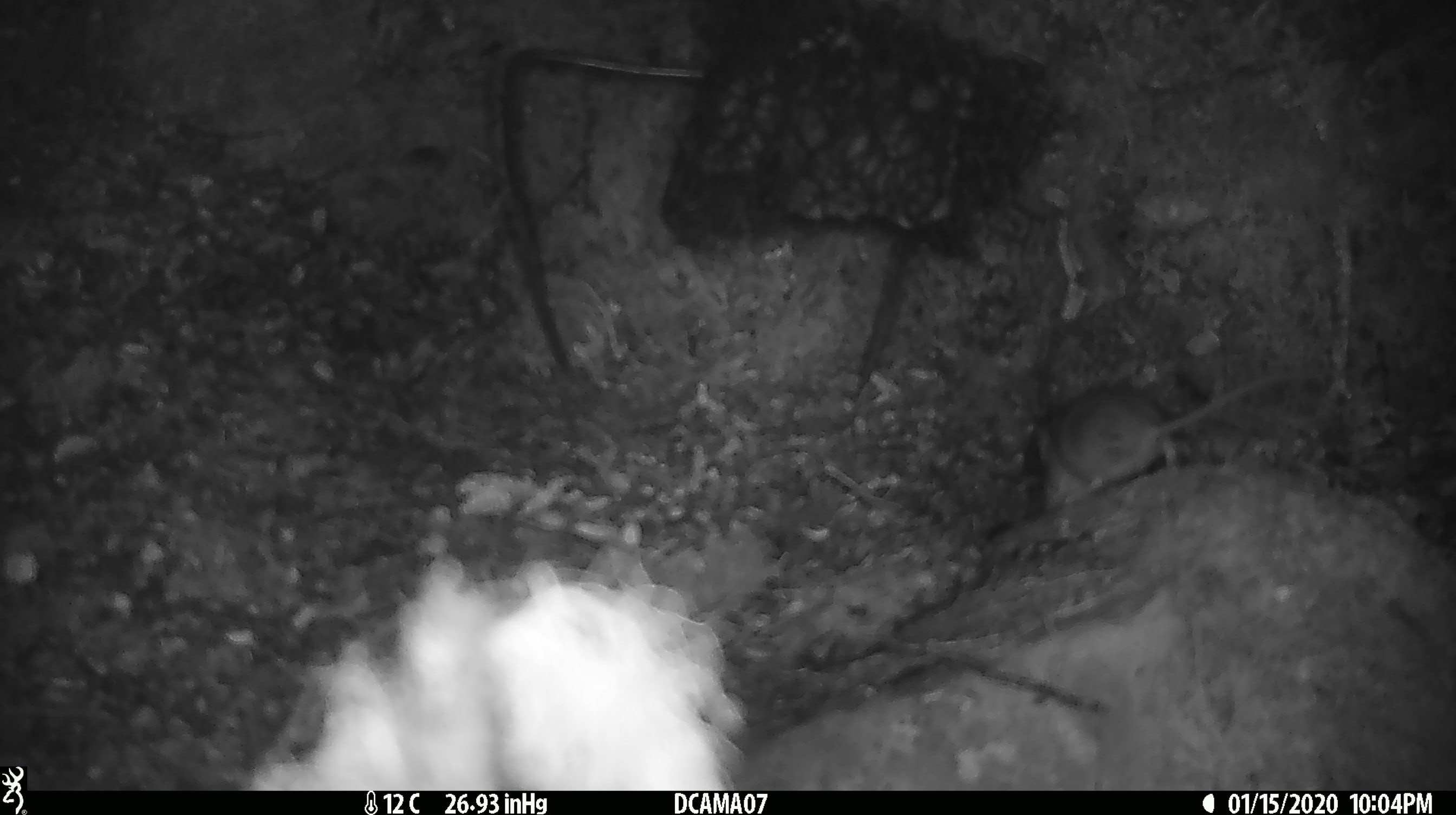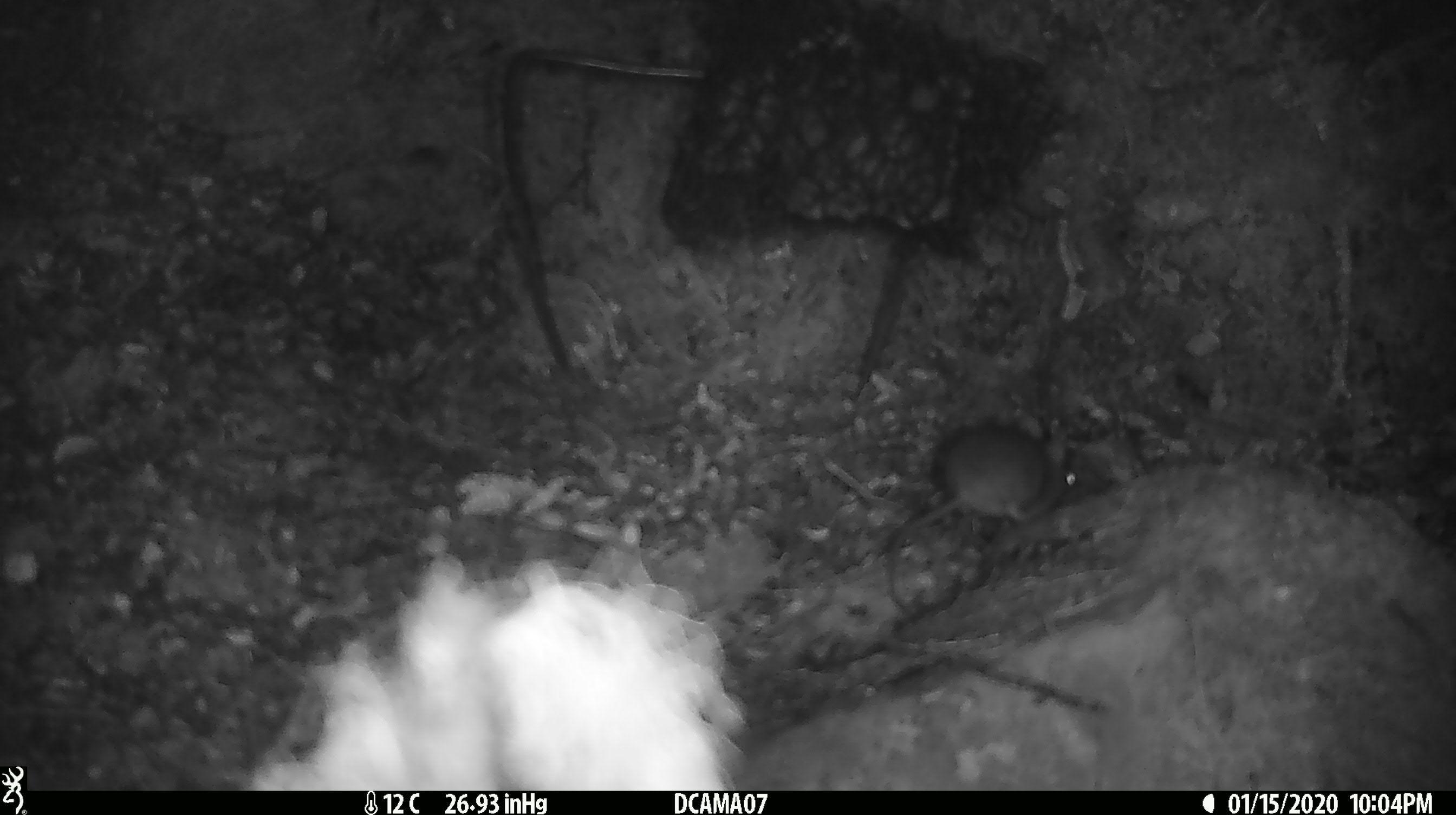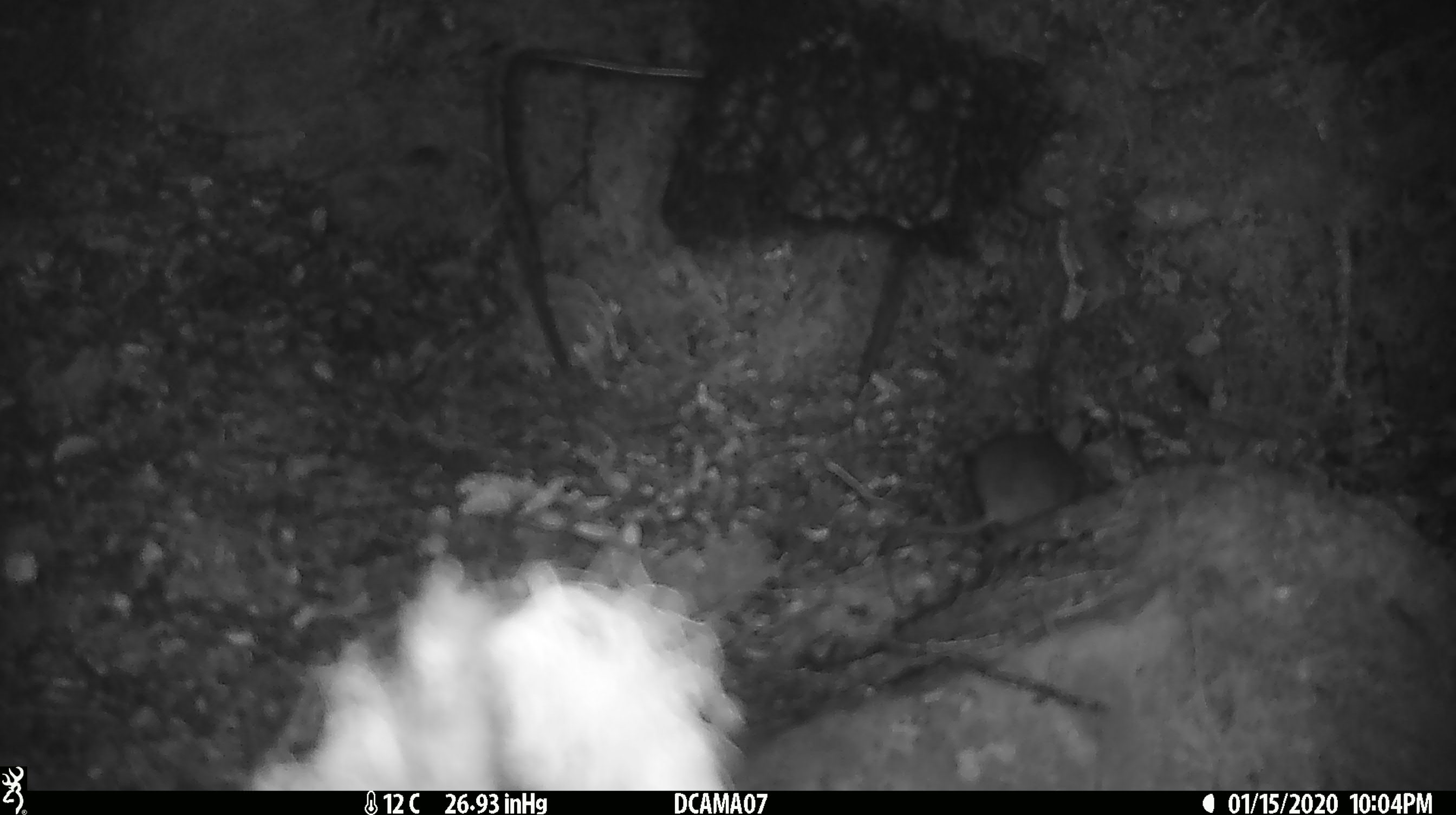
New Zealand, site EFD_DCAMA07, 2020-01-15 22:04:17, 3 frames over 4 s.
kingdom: Animalia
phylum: Chordata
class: Mammalia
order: Rodentia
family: Muridae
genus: Mus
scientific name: Mus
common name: mouse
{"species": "mouse (Mus)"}